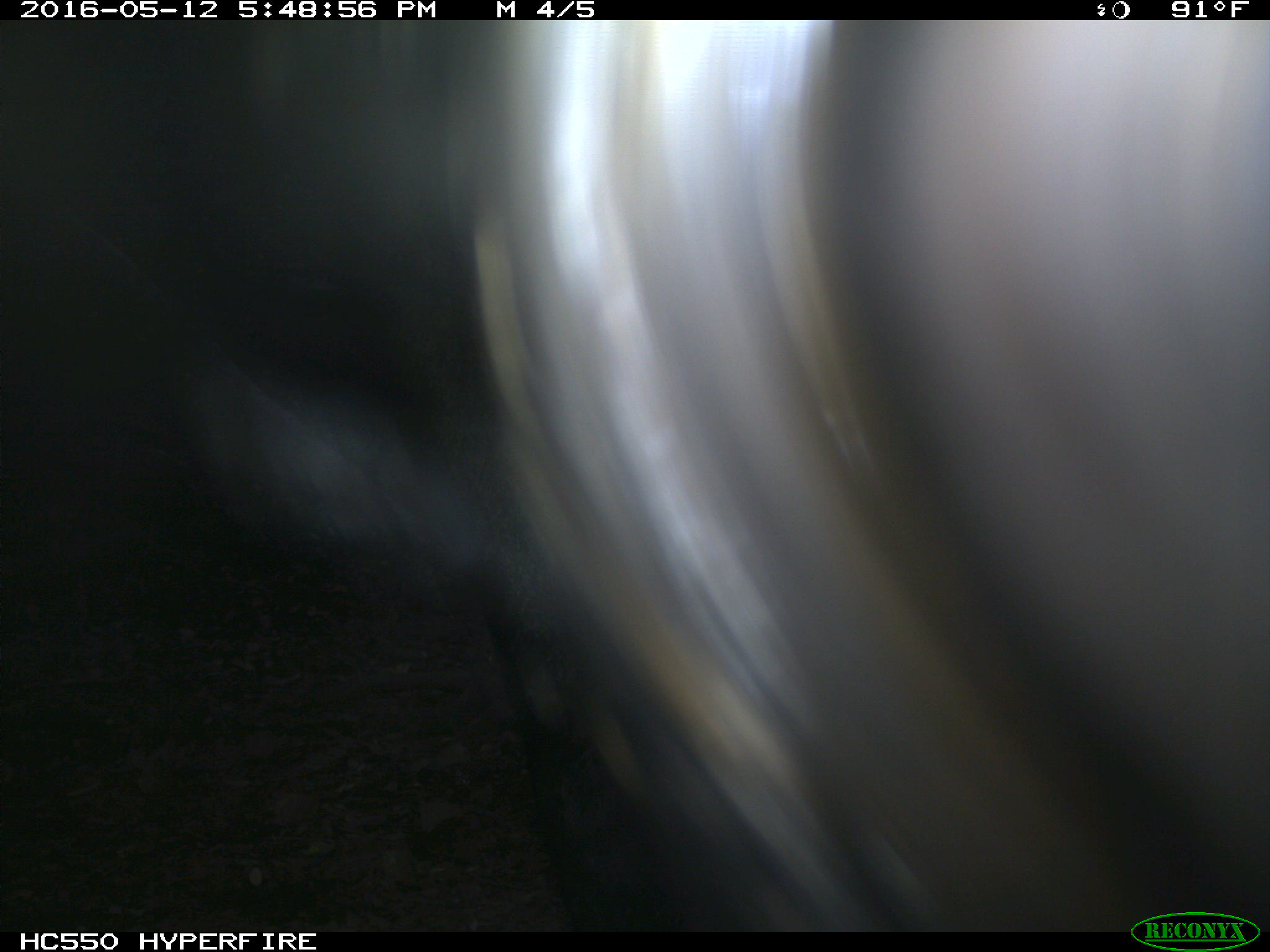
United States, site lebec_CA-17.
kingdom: Animalia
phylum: Chordata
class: Mammalia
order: Artiodactyla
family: Bovidae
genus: Bos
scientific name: Bos taurus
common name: domestic cow